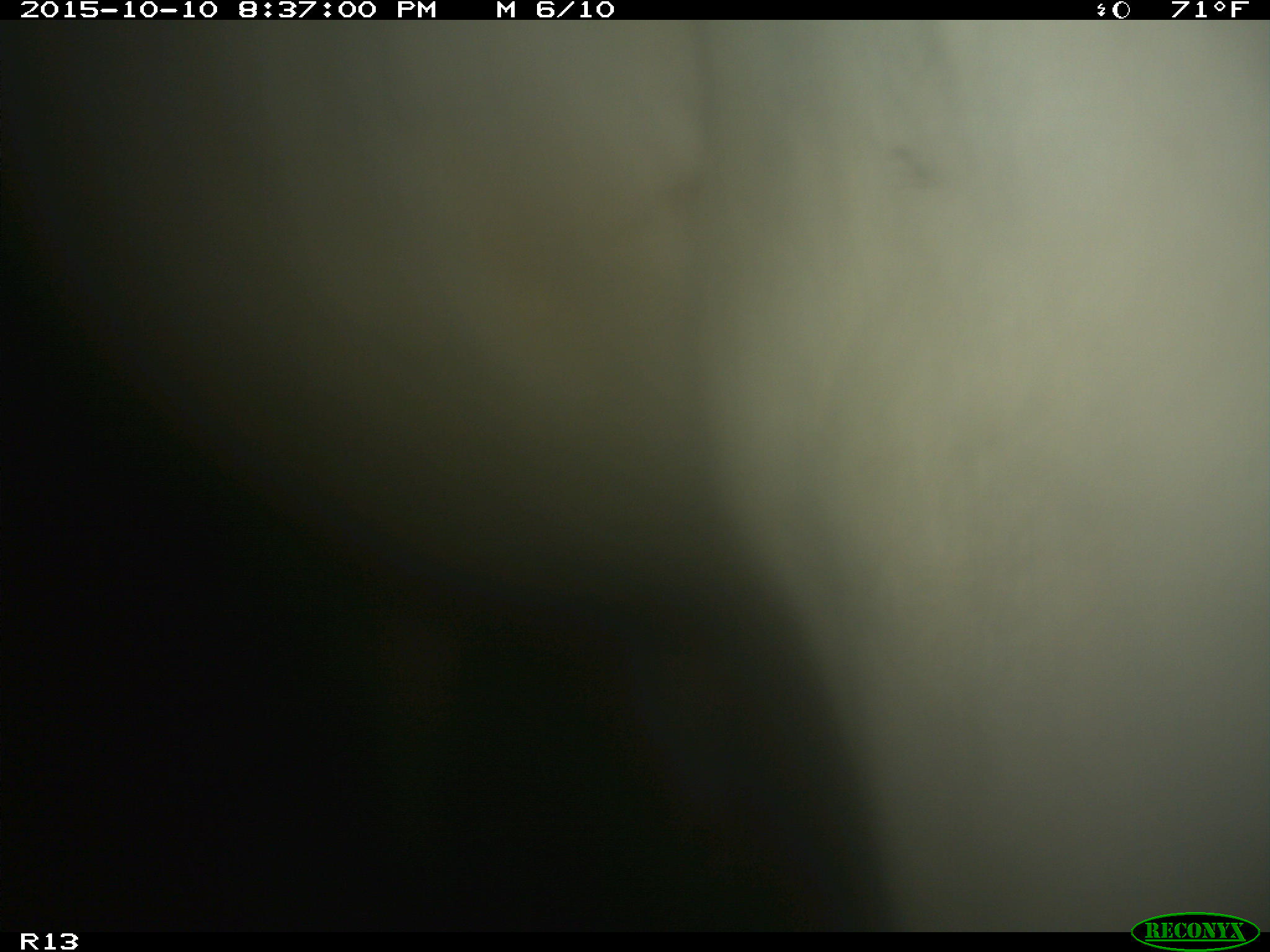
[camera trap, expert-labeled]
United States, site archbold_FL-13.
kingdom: Animalia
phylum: Chordata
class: Mammalia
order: Artiodactyla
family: Bovidae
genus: Bos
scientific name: Bos taurus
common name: domestic cow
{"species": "Bos taurus (domestic cow)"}